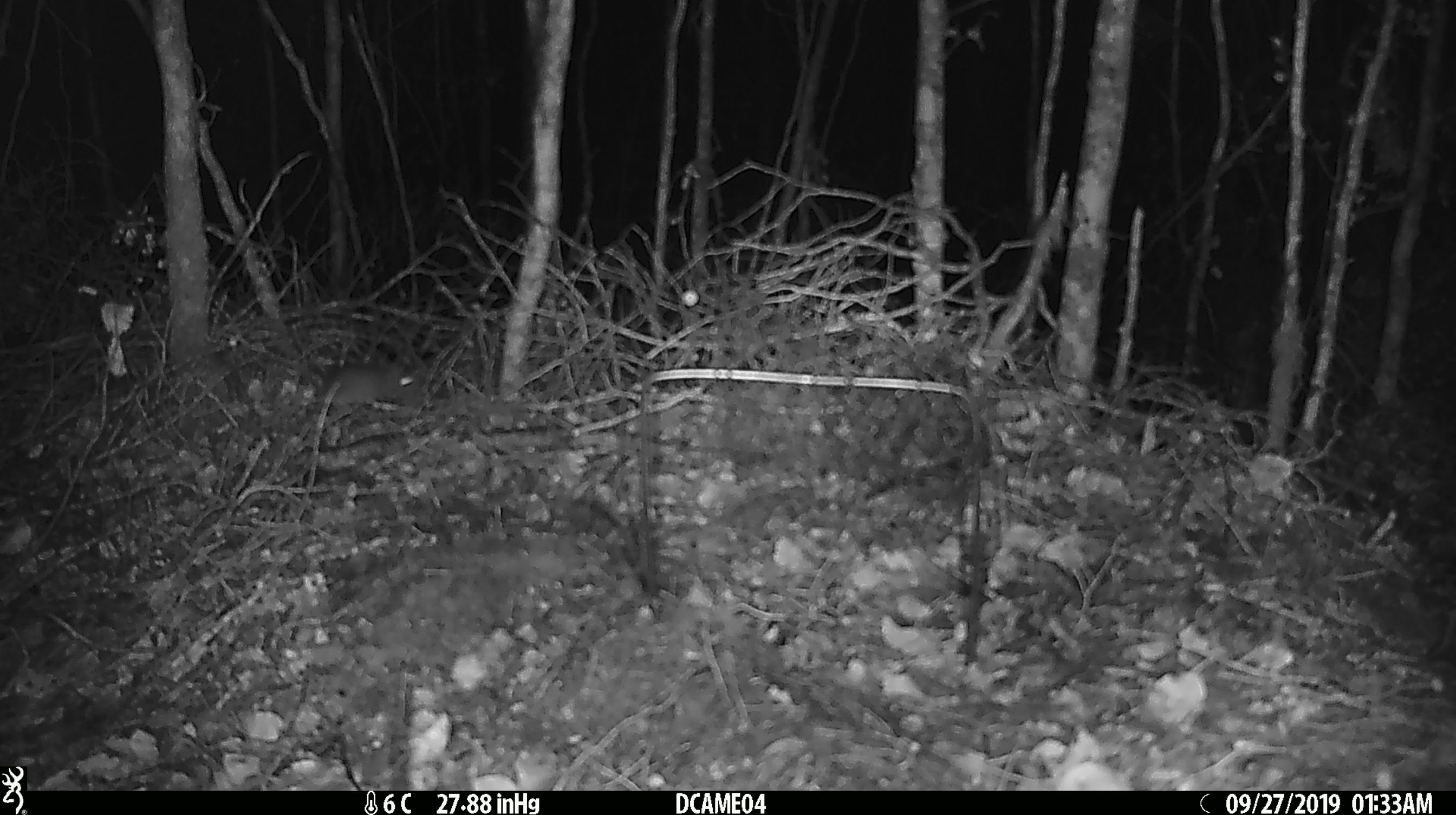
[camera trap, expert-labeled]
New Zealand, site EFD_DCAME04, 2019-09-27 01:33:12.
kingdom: Animalia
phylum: Chordata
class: Mammalia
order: Rodentia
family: Muridae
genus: Mus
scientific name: Mus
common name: mouse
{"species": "mouse (Mus)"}